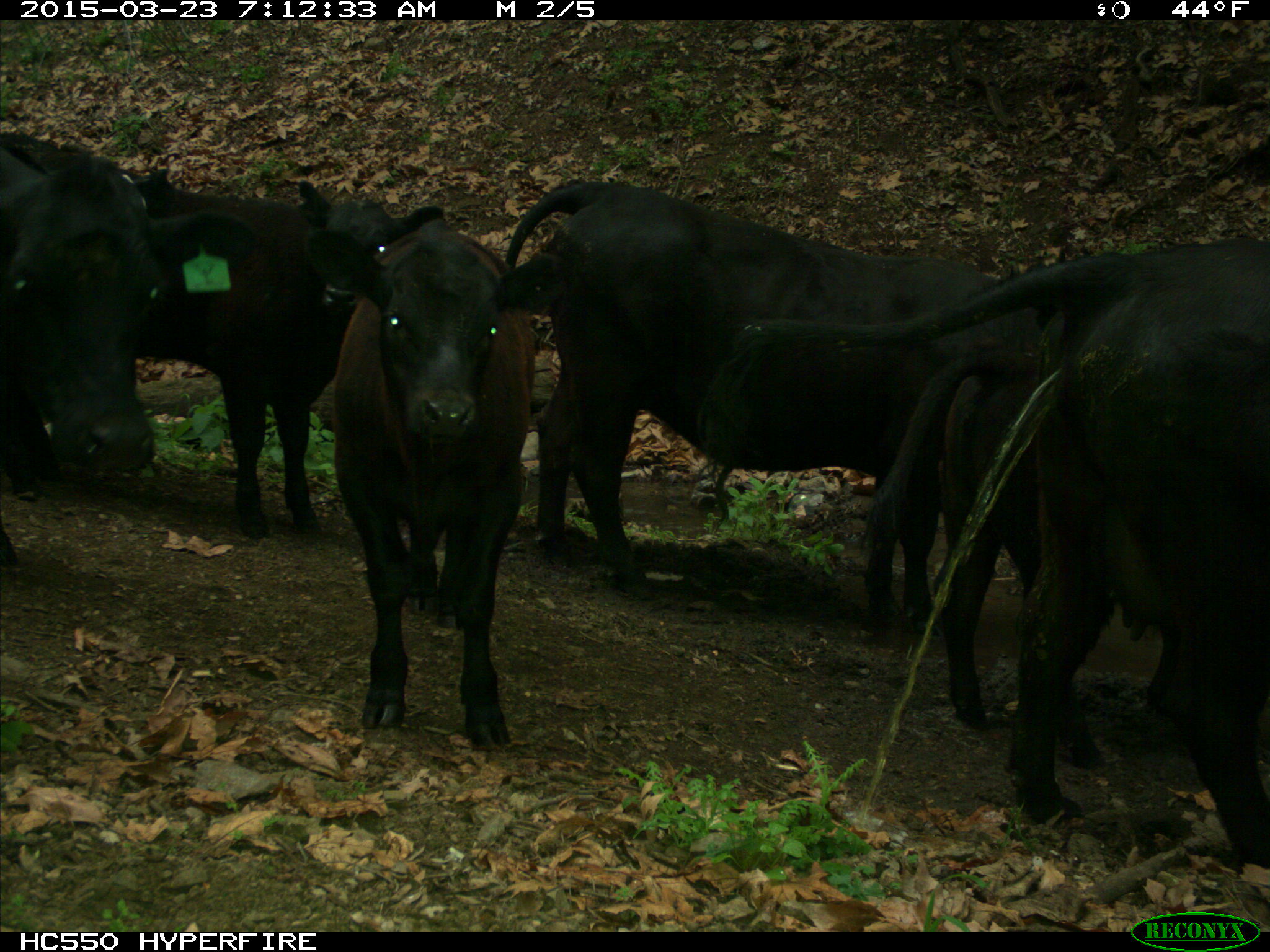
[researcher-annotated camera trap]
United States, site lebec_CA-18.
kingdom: Animalia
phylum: Chordata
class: Mammalia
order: Artiodactyla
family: Bovidae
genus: Bos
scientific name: Bos taurus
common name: domestic cow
Bos taurus (domestic cow).